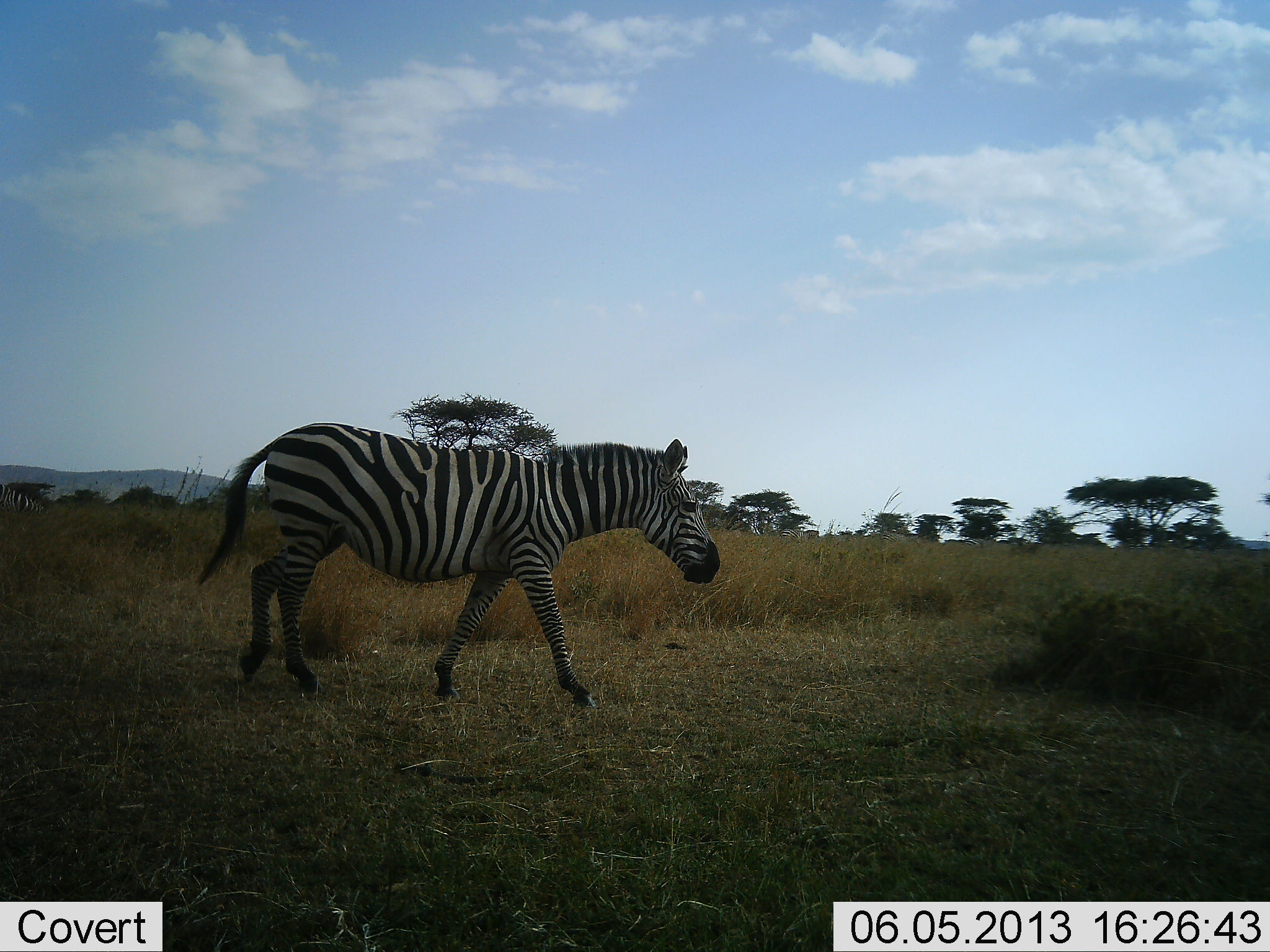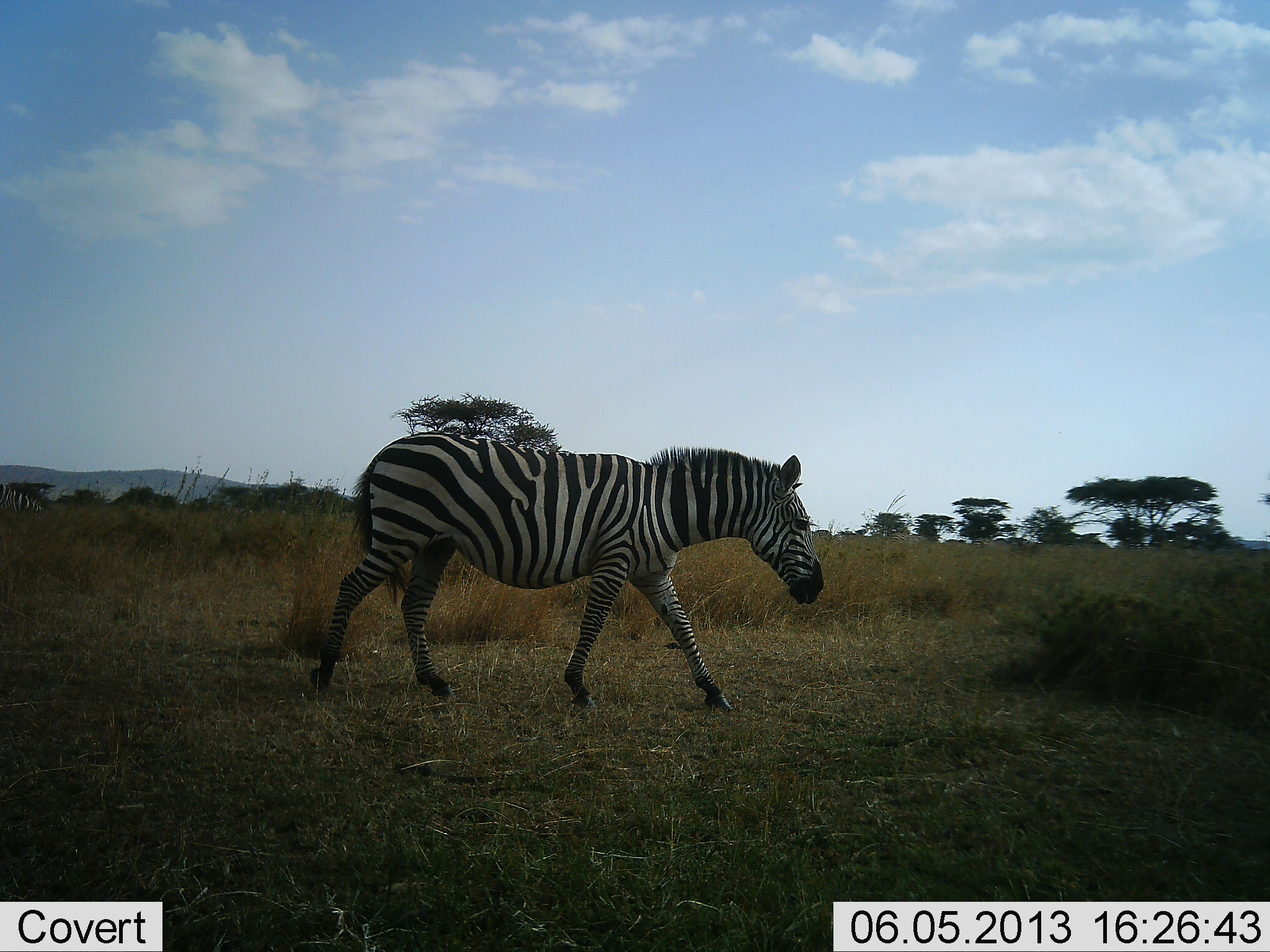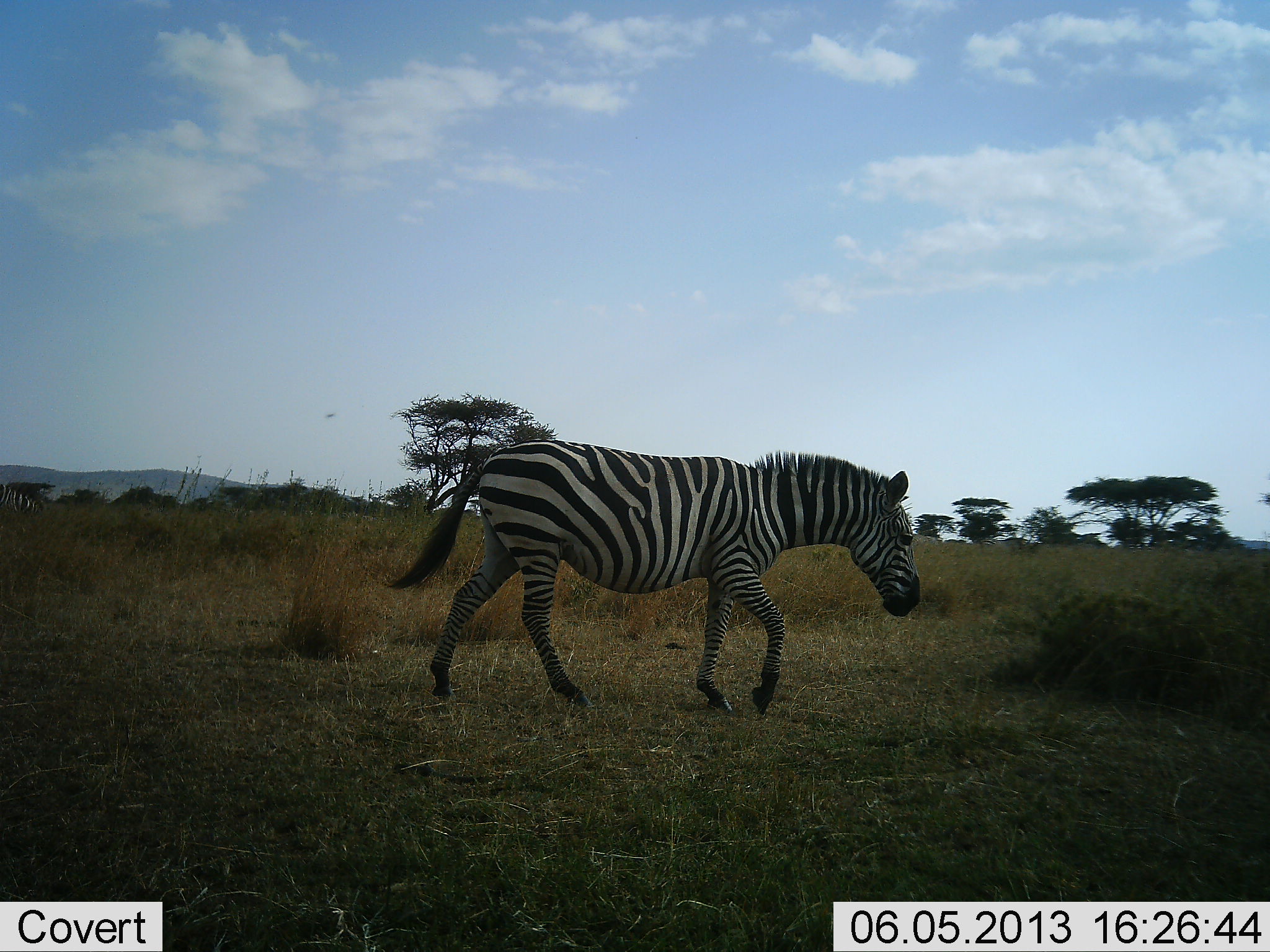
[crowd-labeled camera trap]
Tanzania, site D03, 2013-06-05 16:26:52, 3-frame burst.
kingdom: Animalia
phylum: Chordata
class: Mammalia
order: Perissodactyla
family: Equidae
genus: Equus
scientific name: Equus quagga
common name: plains zebra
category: zebra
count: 1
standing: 30%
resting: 0%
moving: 100%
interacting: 0%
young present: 0%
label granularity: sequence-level